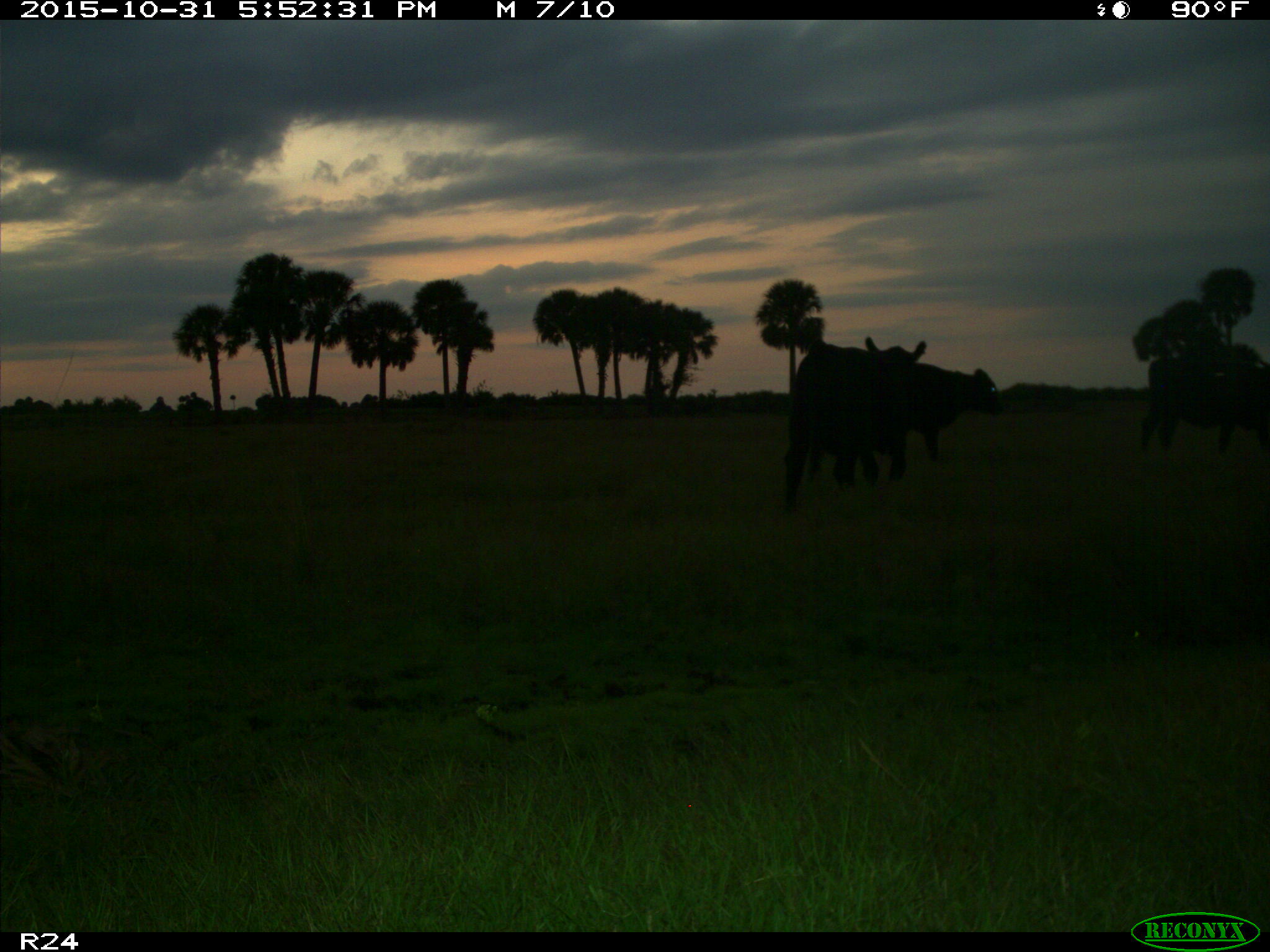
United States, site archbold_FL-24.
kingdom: Animalia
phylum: Chordata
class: Mammalia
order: Artiodactyla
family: Bovidae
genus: Bos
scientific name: Bos taurus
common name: domestic cow